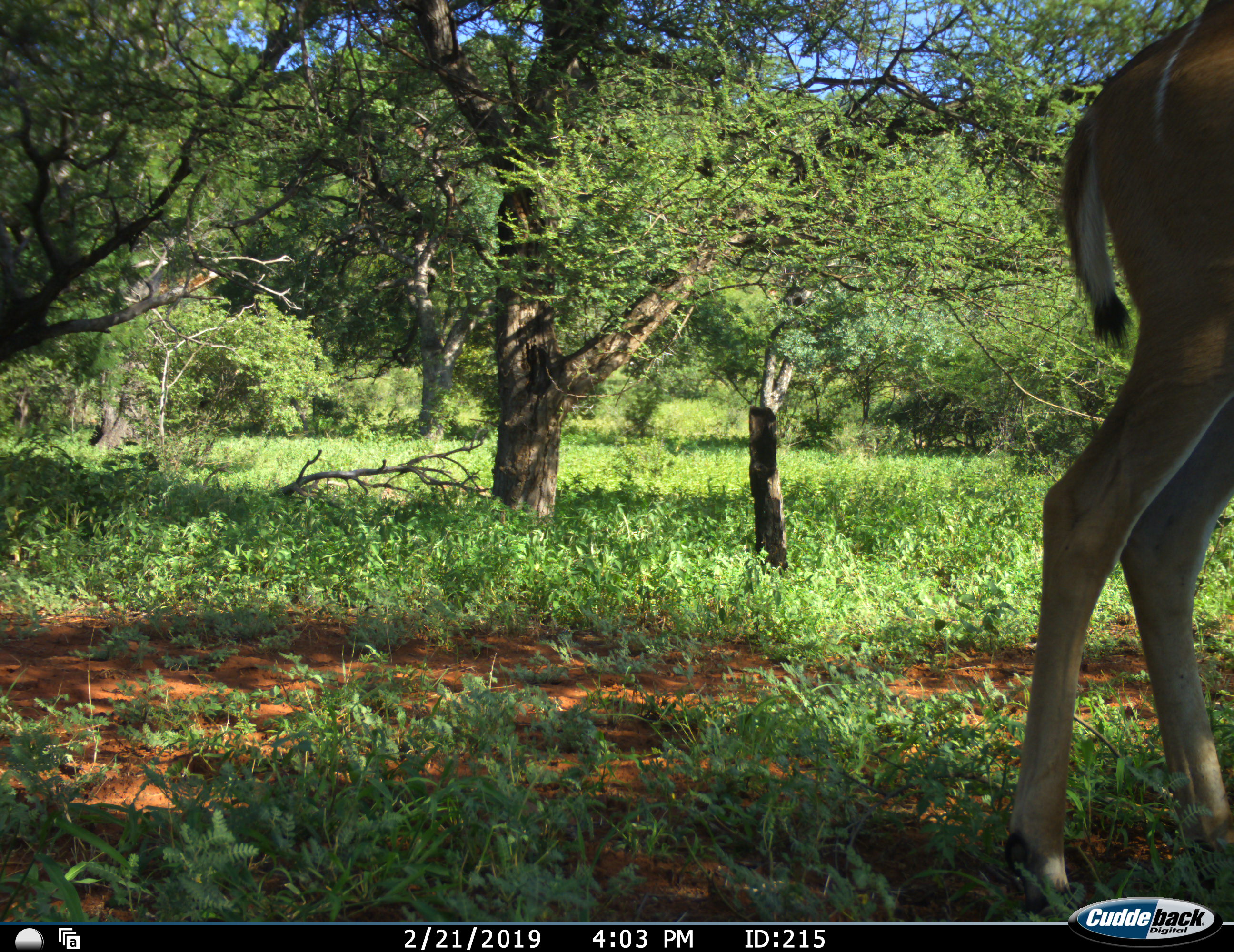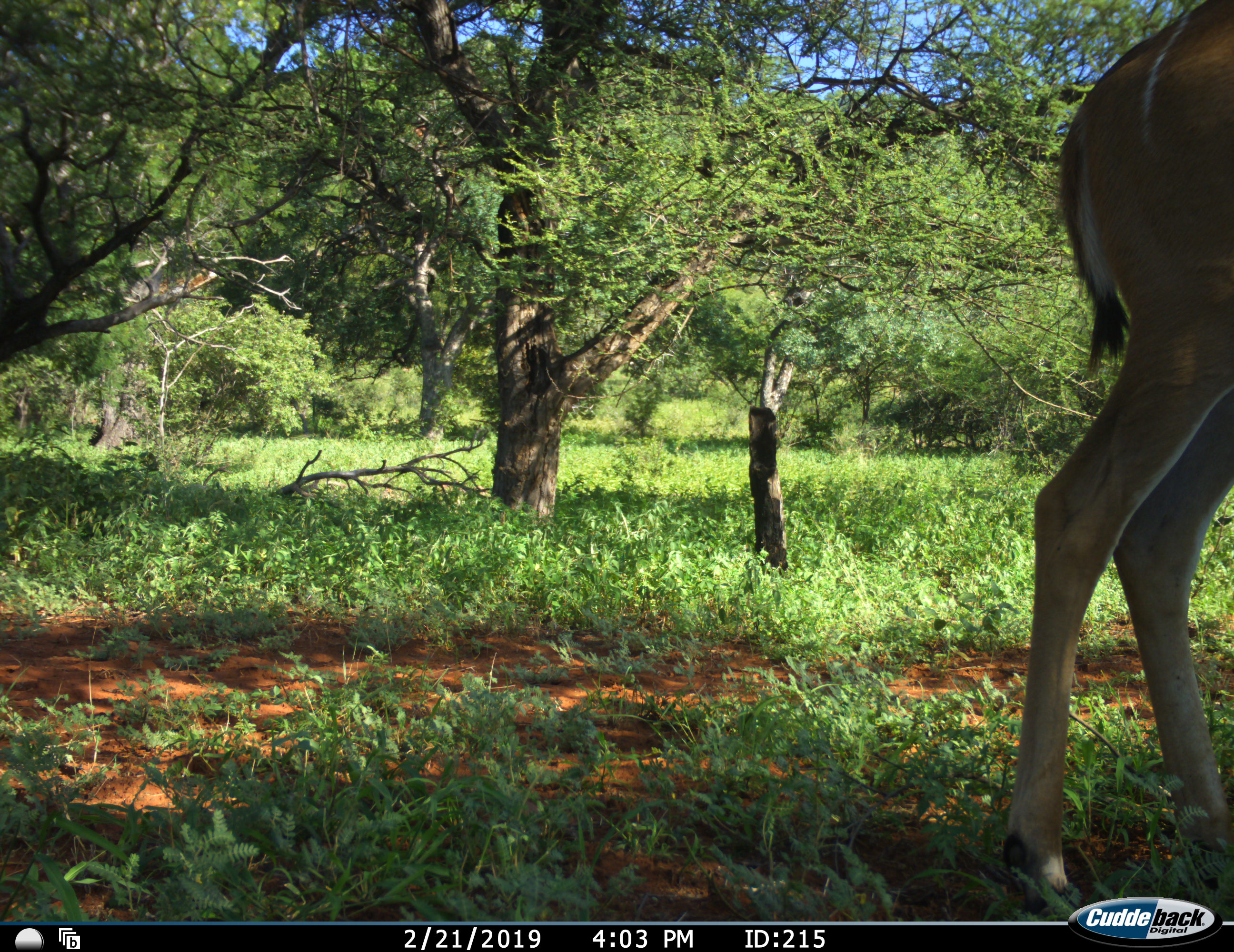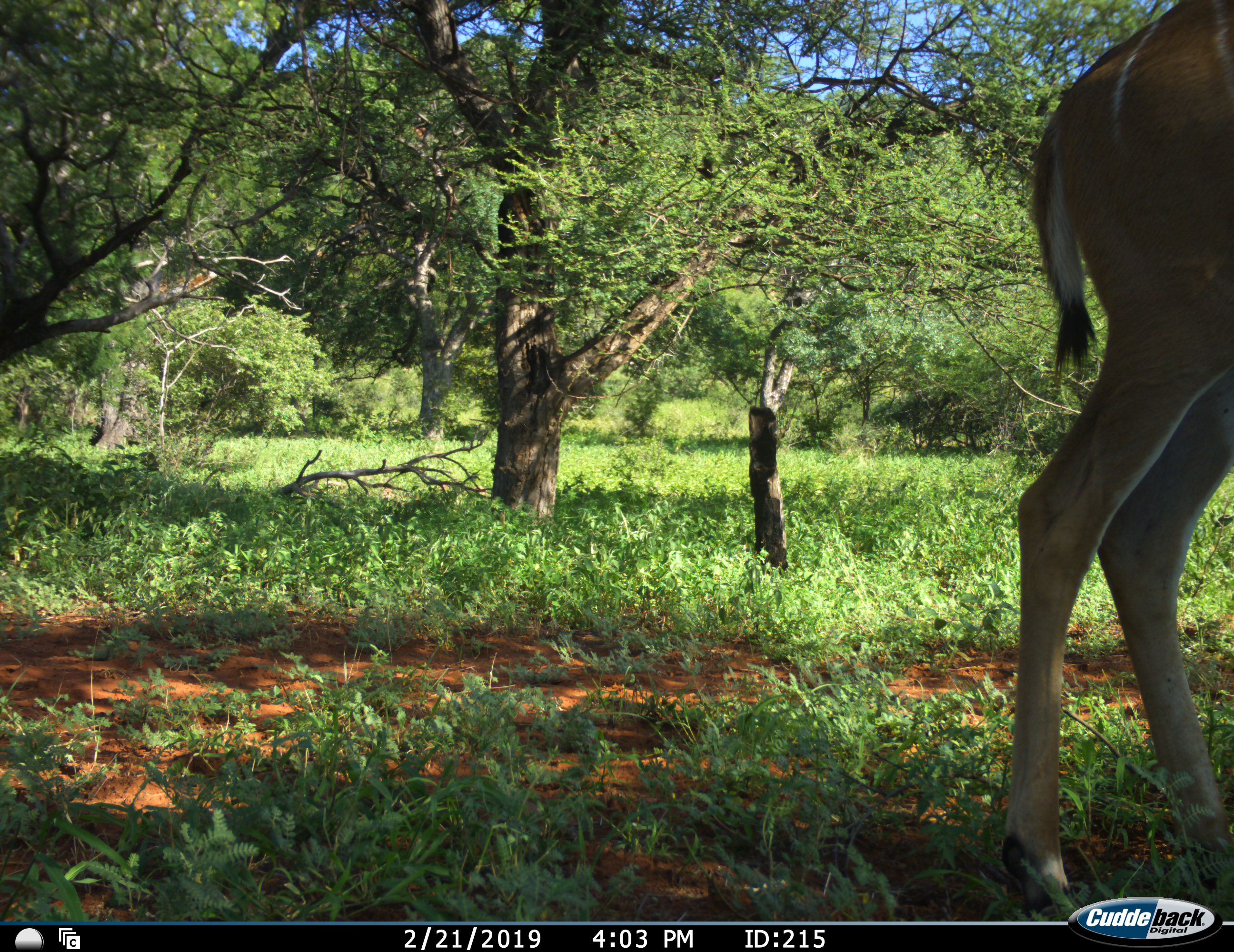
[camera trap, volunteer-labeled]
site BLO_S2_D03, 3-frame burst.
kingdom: Animalia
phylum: Chordata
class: Mammalia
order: Artiodactyla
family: Bovidae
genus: Aepyceros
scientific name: Aepyceros melampus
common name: impala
Impala (Aepyceros melampus), count 1. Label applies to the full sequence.